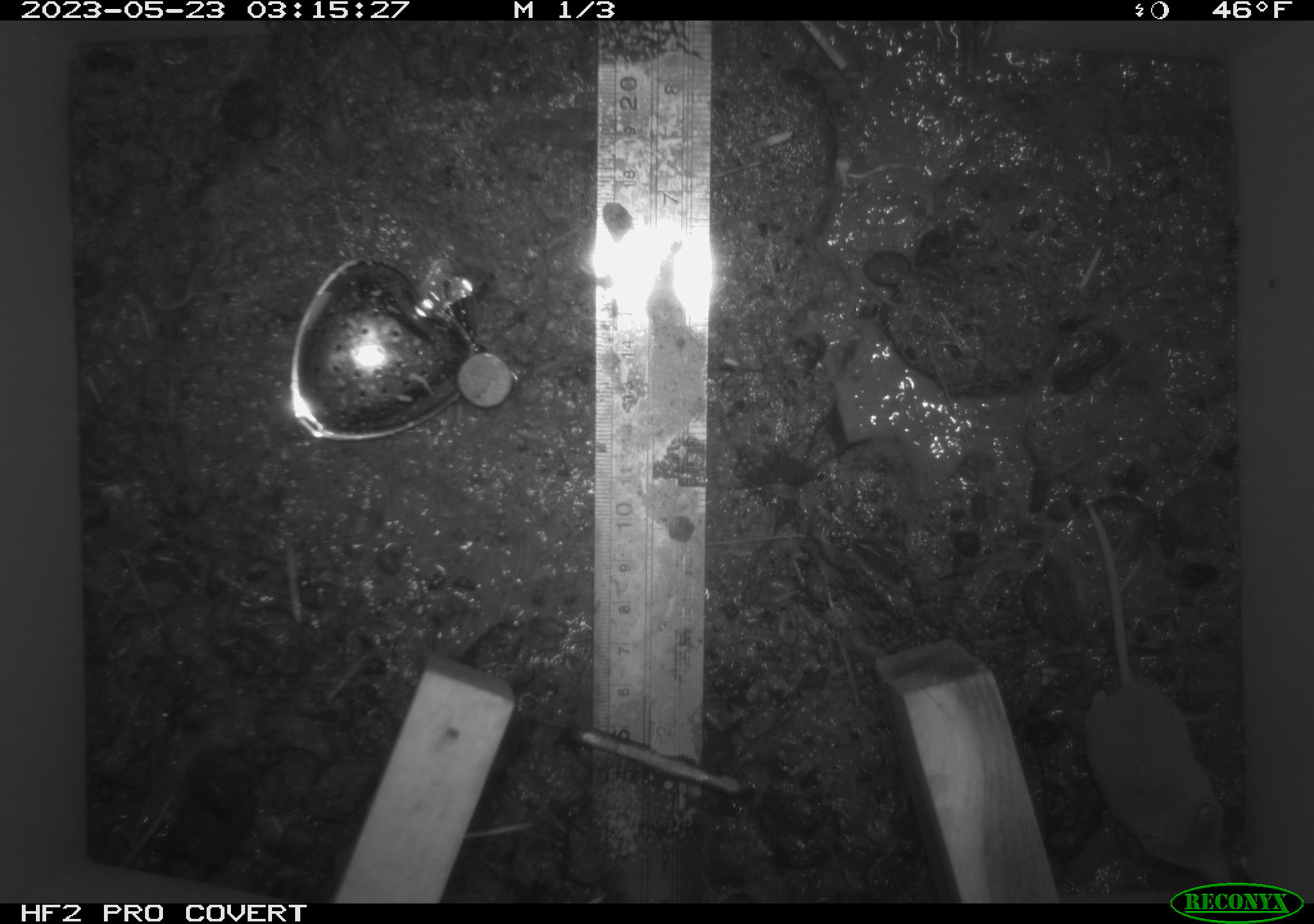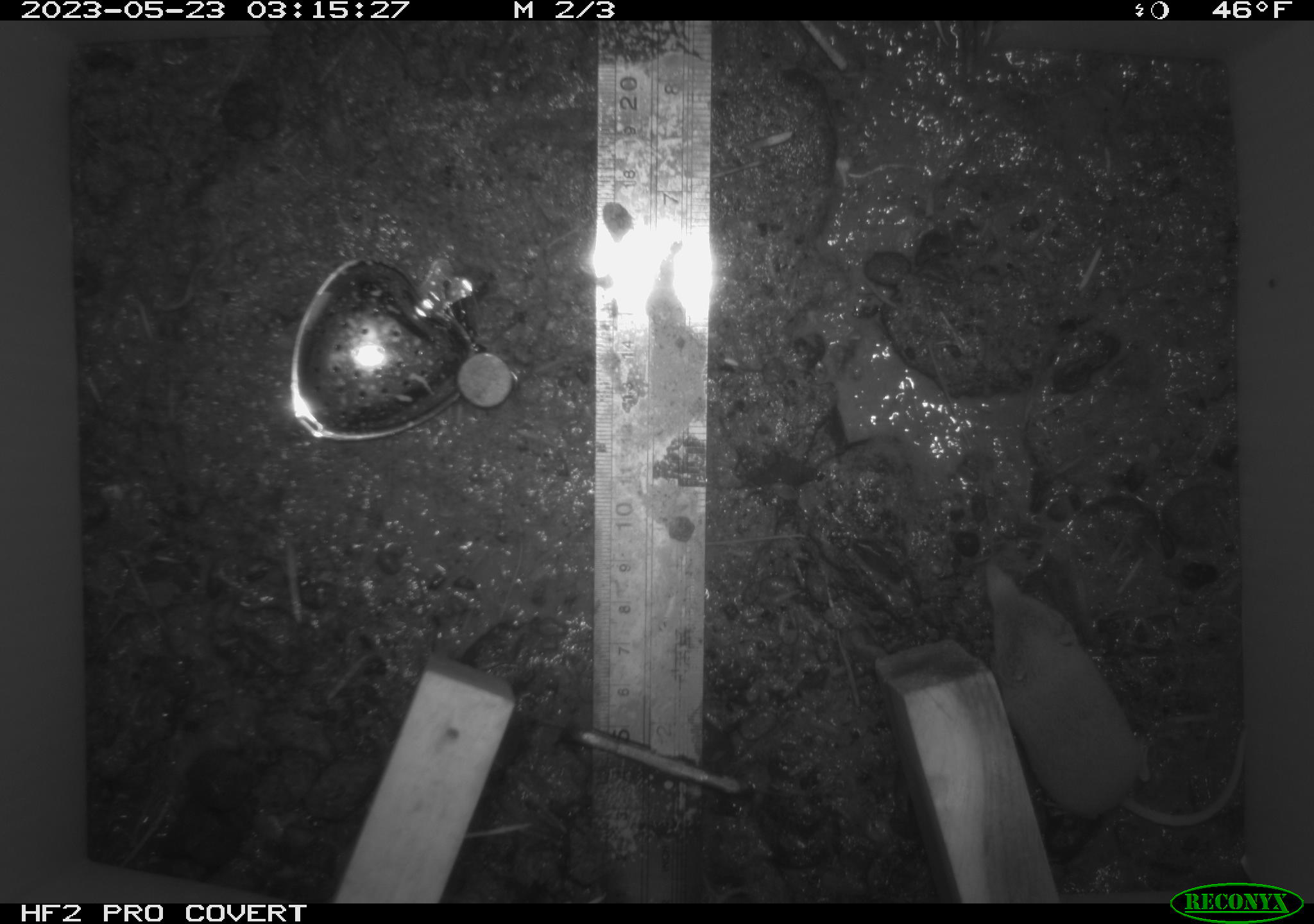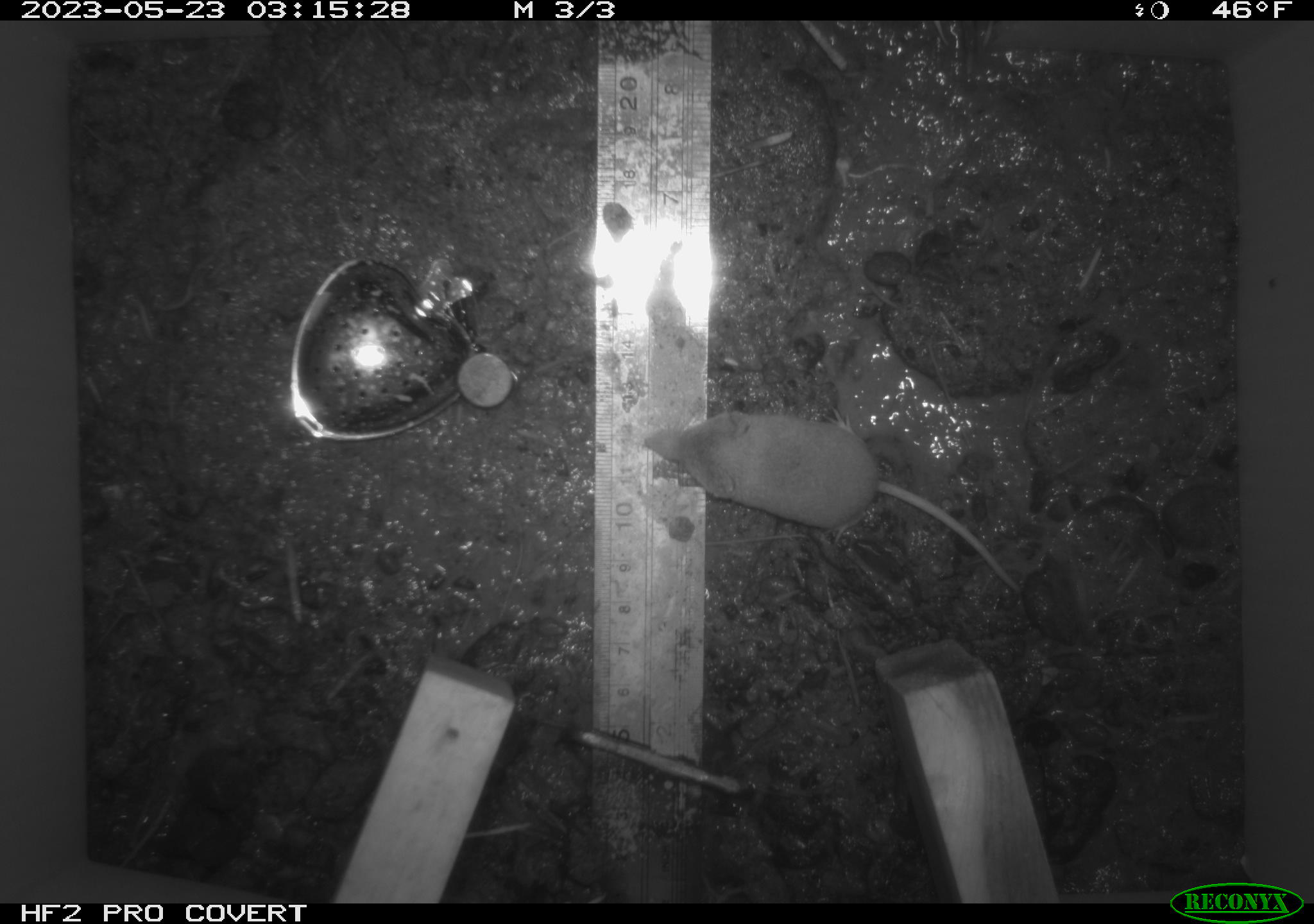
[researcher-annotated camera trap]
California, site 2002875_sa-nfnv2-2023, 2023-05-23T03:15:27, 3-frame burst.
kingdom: Animalia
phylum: Chordata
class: Mammalia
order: Eulipotyphla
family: Soricidae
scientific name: Soricidae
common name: shrews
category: soricidae family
Soricidae family (shrews) (Soricidae).